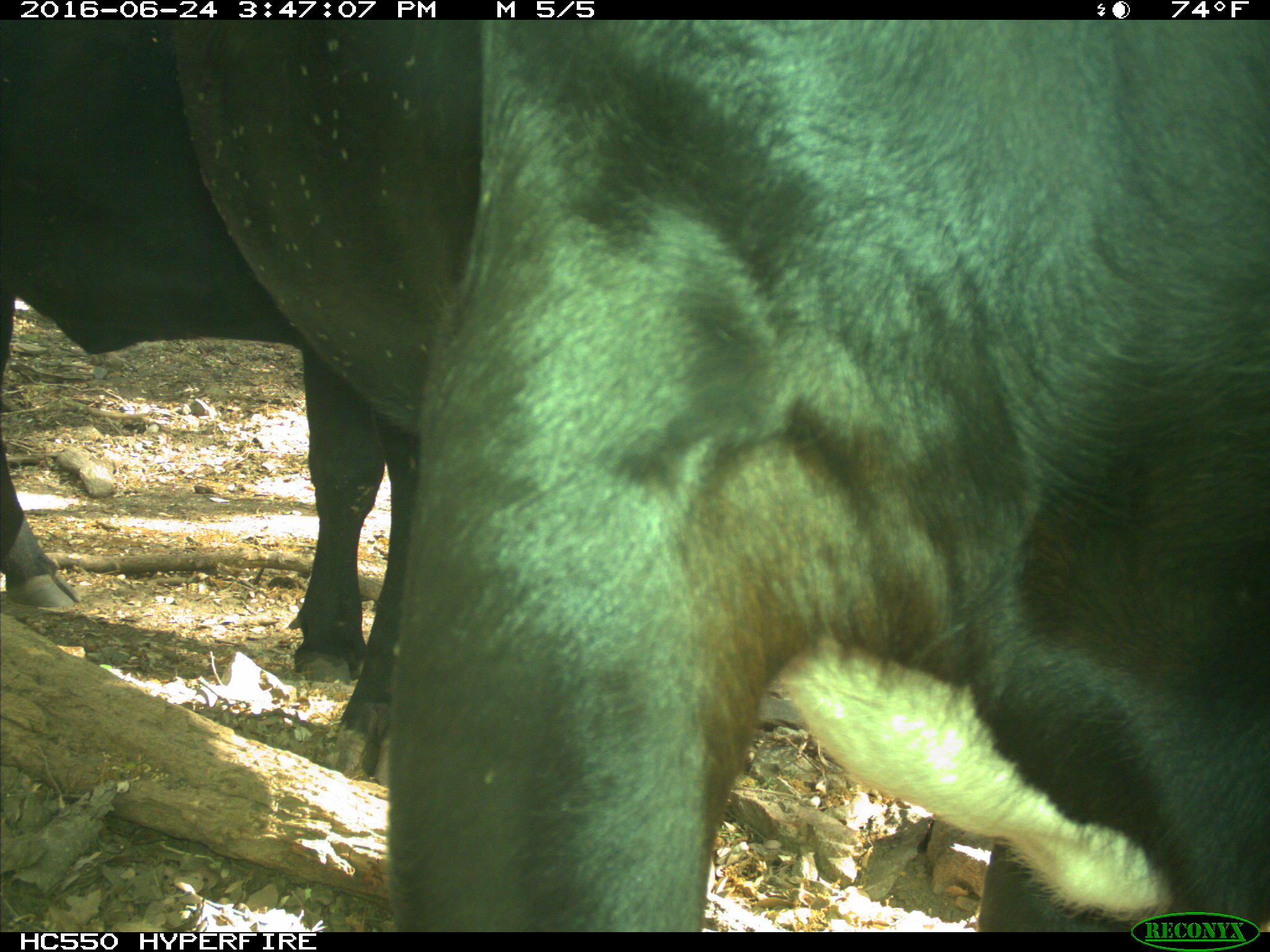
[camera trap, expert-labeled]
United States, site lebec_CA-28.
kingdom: Animalia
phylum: Chordata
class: Mammalia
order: Artiodactyla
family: Bovidae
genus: Bos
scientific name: Bos taurus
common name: domestic cow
Bos taurus (domestic cow).